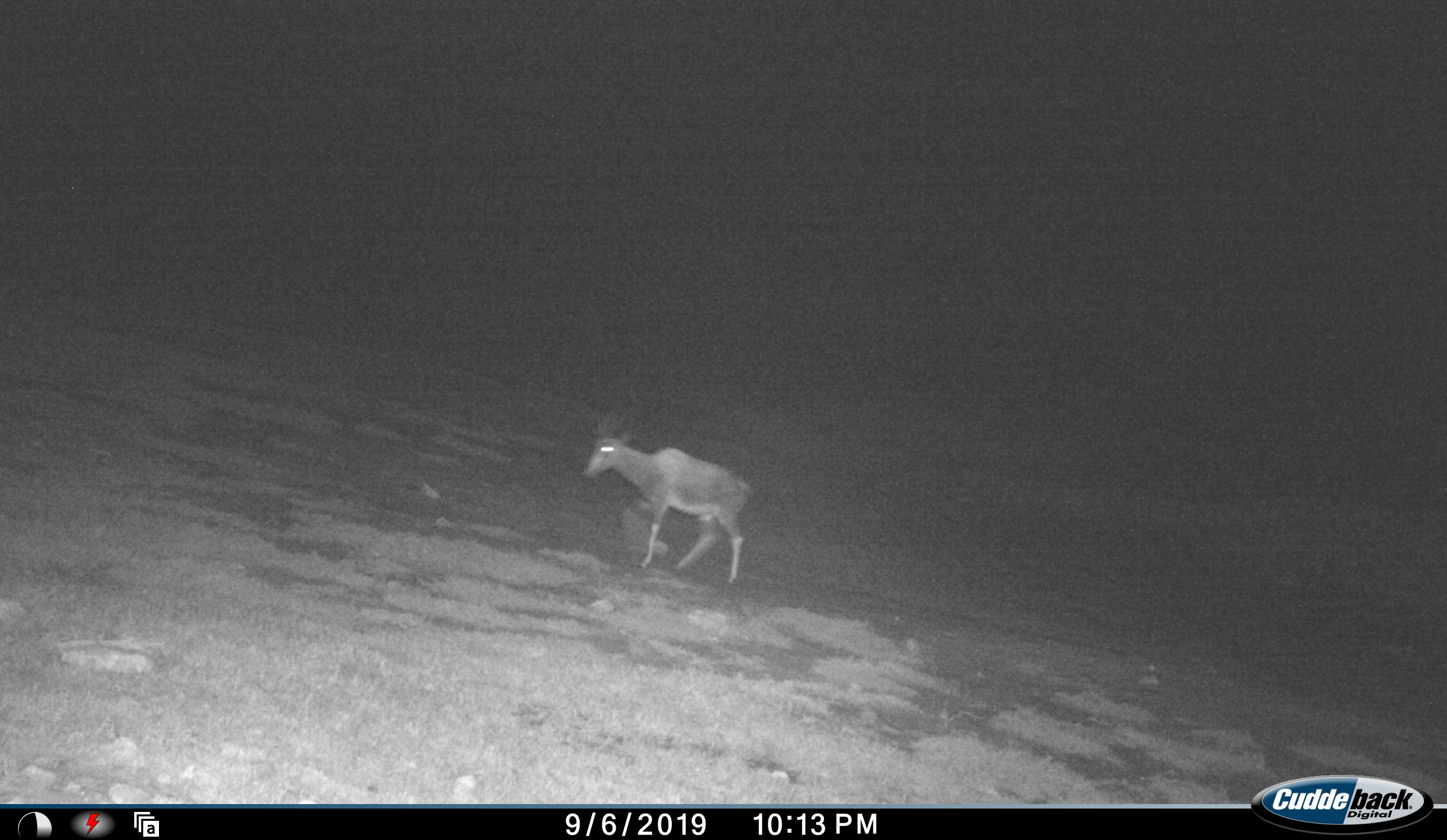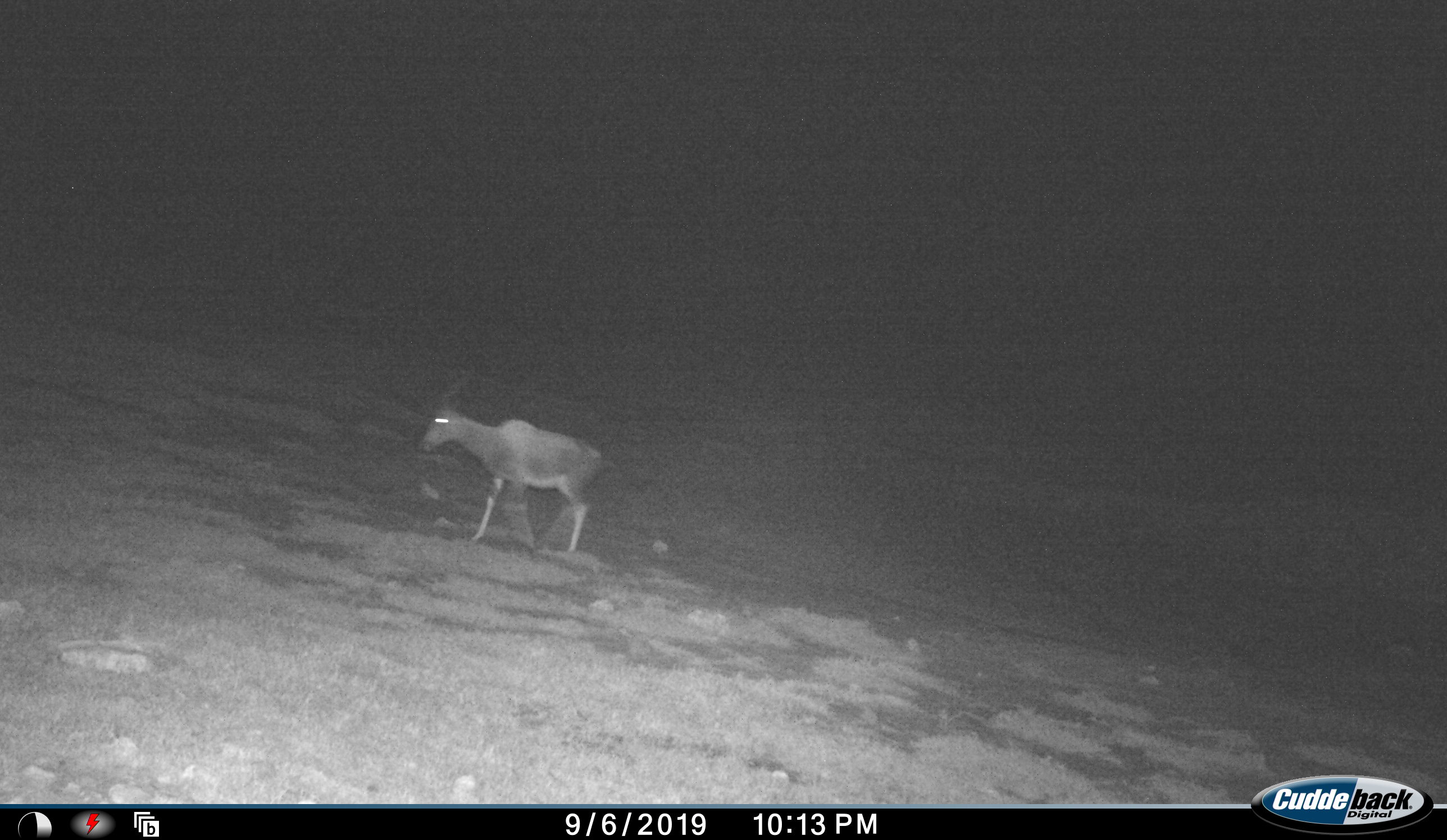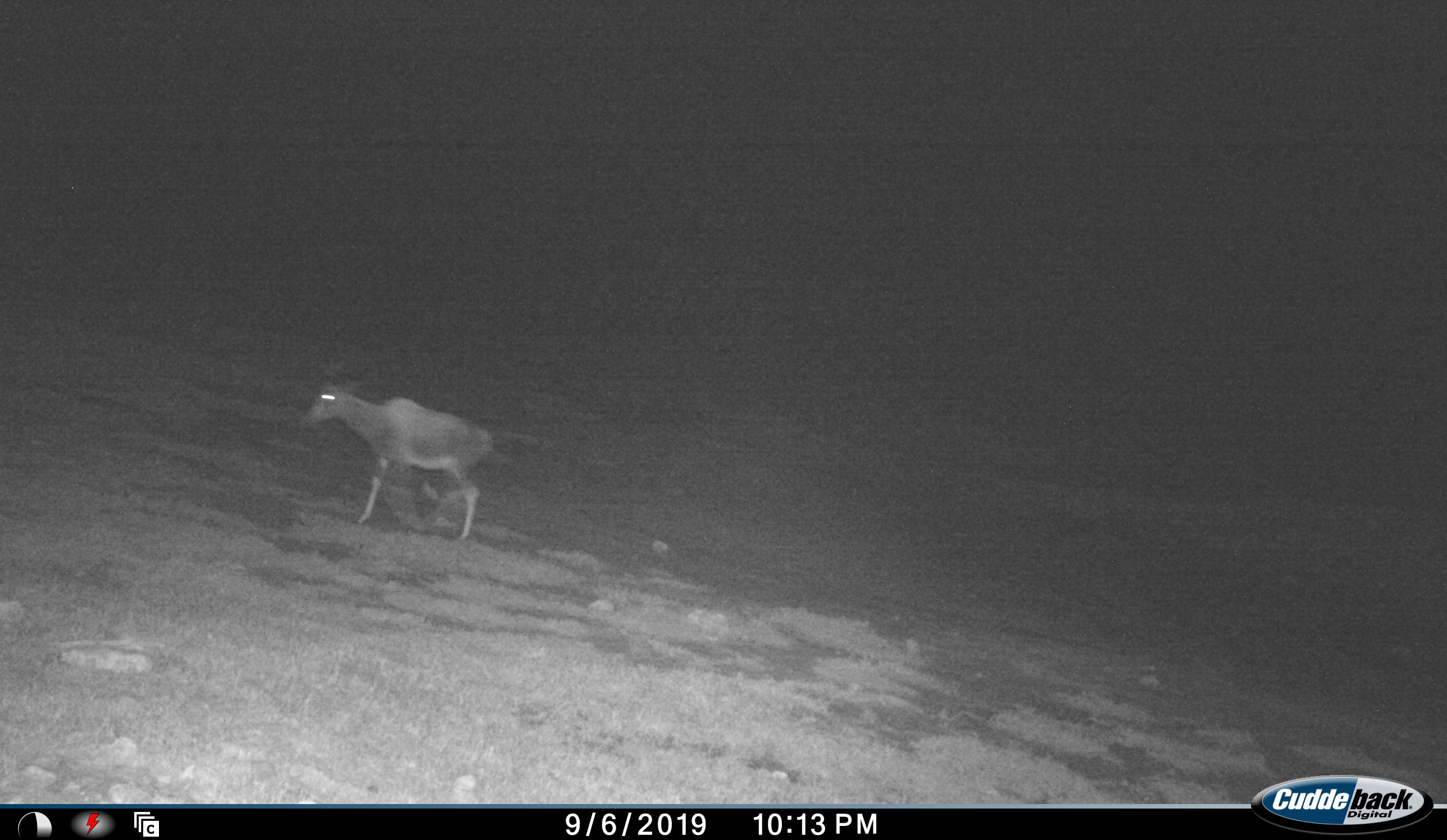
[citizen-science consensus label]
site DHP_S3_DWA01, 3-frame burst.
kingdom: Animalia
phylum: Chordata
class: Mammalia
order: Artiodactyla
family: Bovidae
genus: Damaliscus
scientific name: Damaliscus pygargus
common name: bontebok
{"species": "bontebok (Damaliscus pygargus)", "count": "1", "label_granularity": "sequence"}